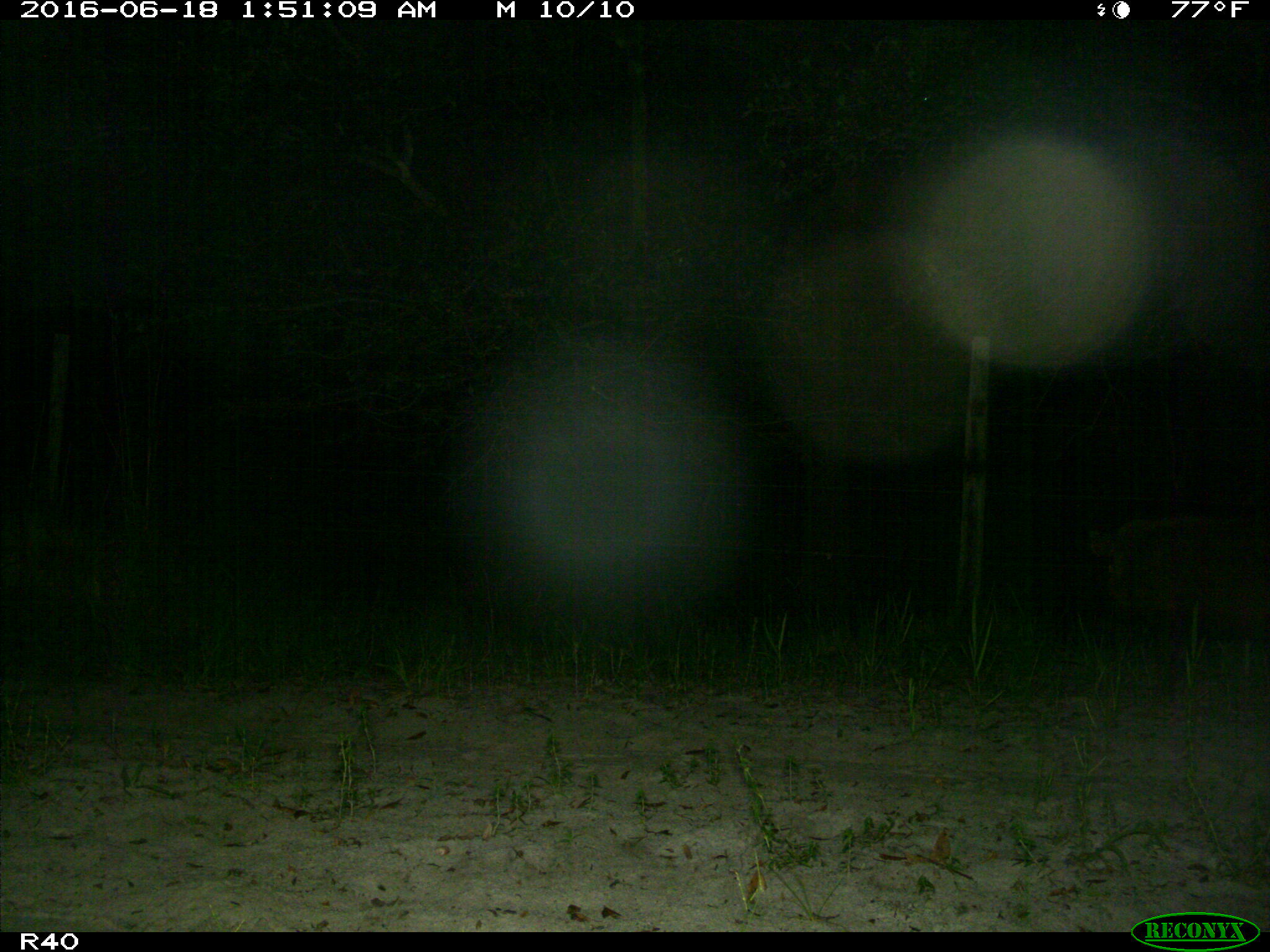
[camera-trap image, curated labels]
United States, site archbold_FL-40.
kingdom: Animalia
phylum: Chordata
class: Mammalia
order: Artiodactyla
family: Suidae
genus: Sus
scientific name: Sus scrofa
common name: wild boar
Sus scrofa (wild boar).